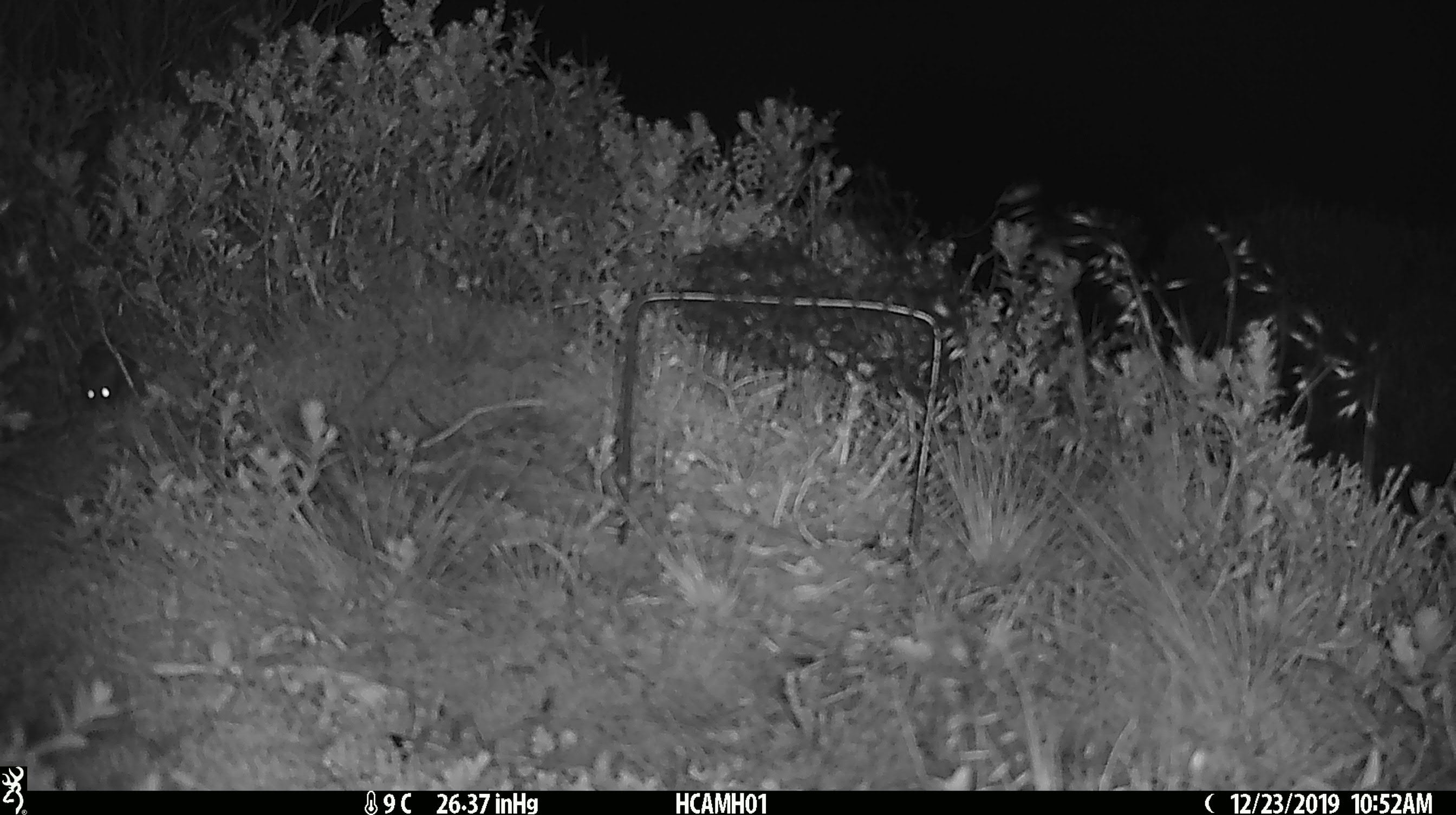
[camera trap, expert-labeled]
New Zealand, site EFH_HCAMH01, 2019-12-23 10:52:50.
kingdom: Animalia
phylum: Chordata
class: Mammalia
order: Rodentia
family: Muridae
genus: Mus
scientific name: Mus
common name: mouse